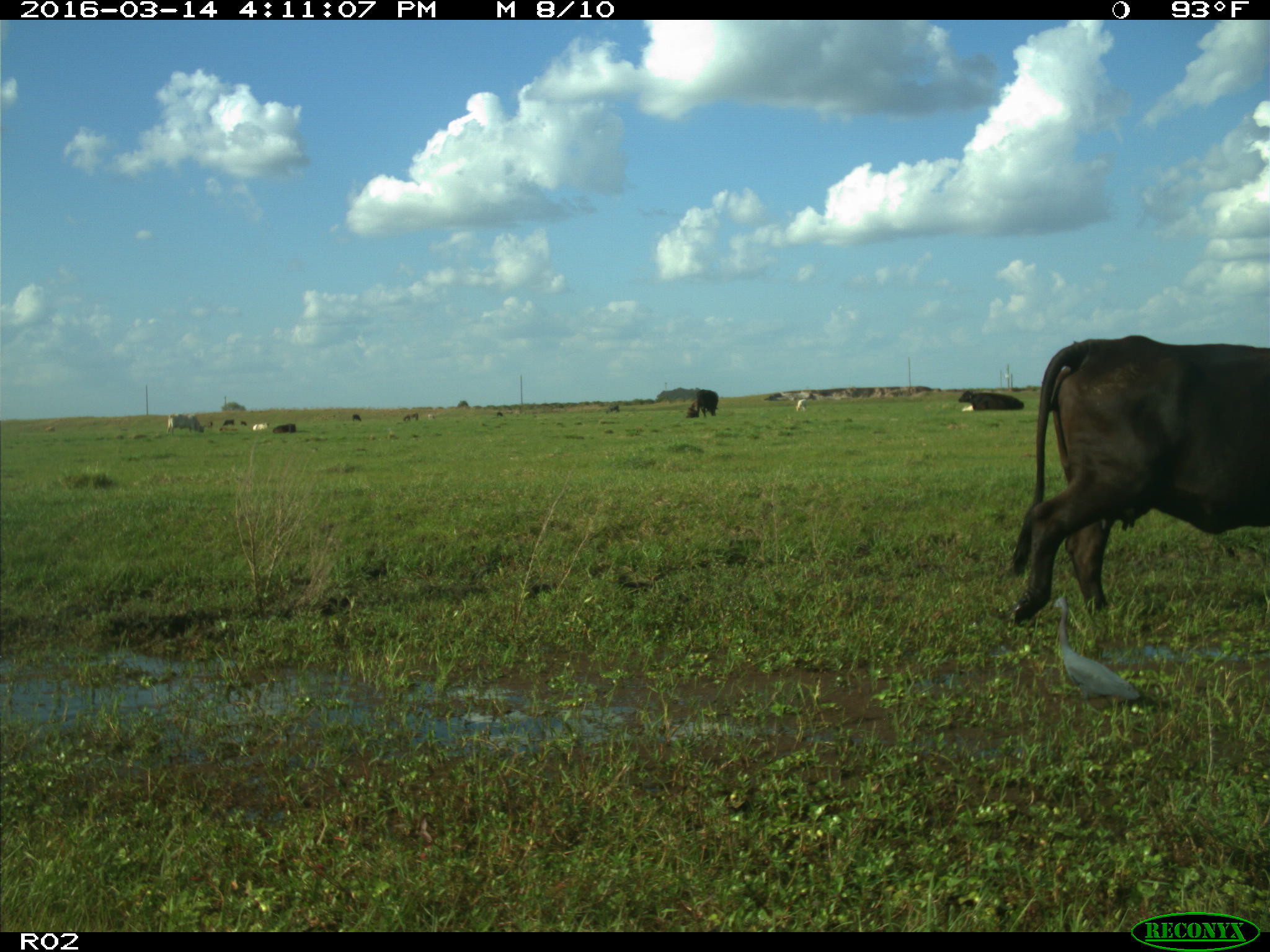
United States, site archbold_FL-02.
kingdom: Animalia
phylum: Chordata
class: Mammalia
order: Artiodactyla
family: Bovidae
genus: Bos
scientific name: Bos taurus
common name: domestic cow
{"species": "Bos taurus (domestic cow)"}